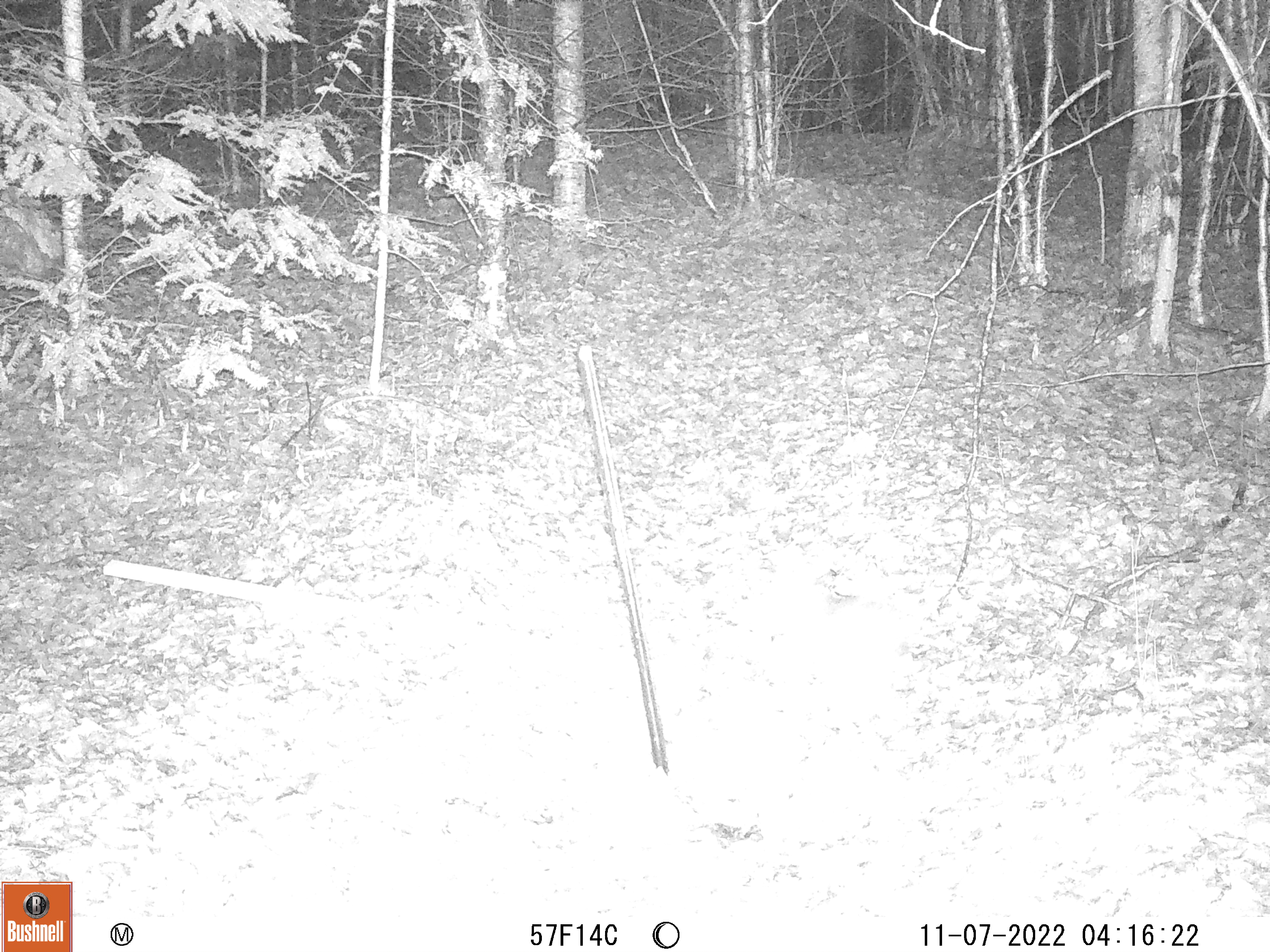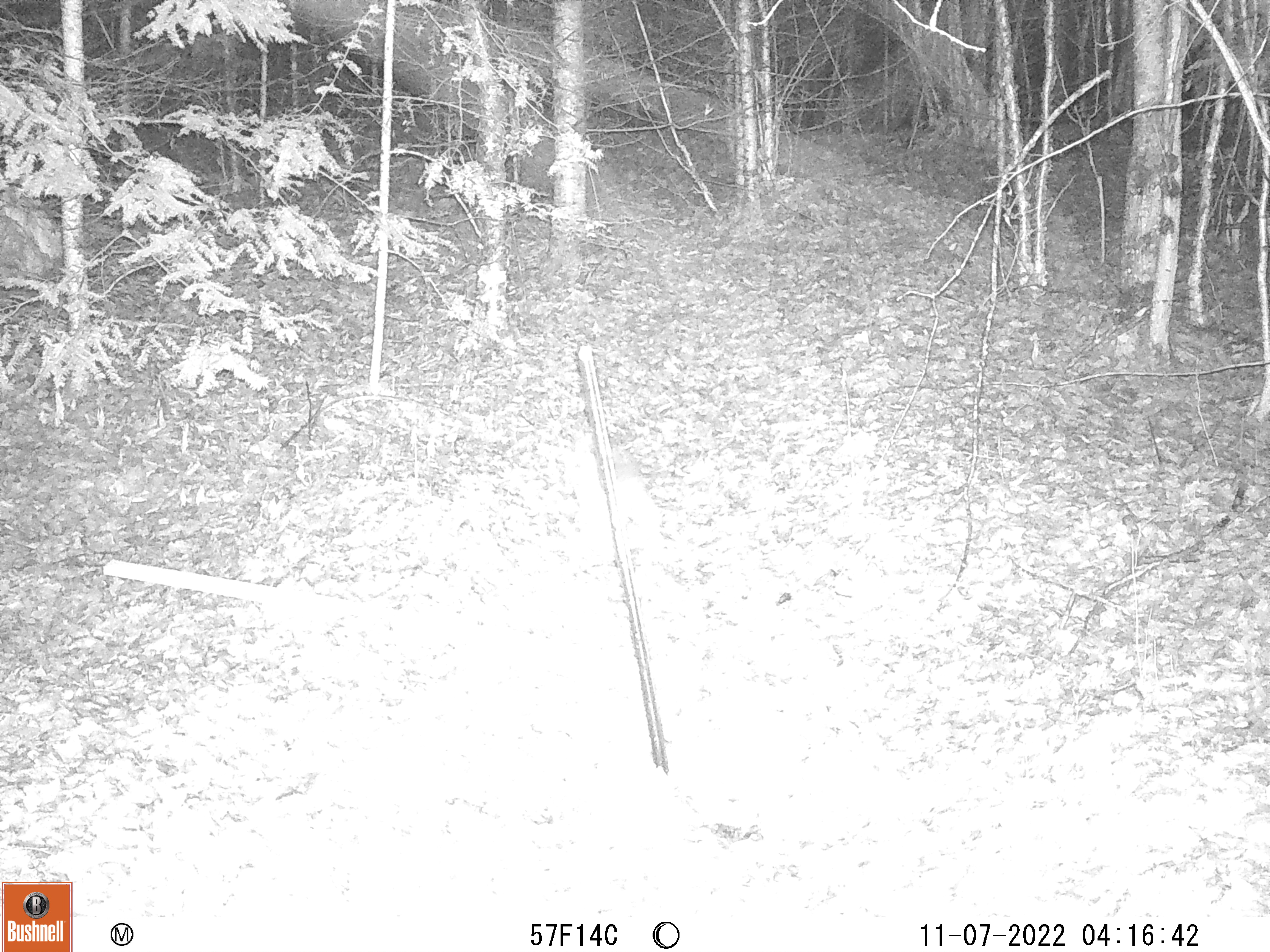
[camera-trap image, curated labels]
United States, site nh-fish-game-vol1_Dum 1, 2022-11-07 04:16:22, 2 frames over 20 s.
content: unidentified animal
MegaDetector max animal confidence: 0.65